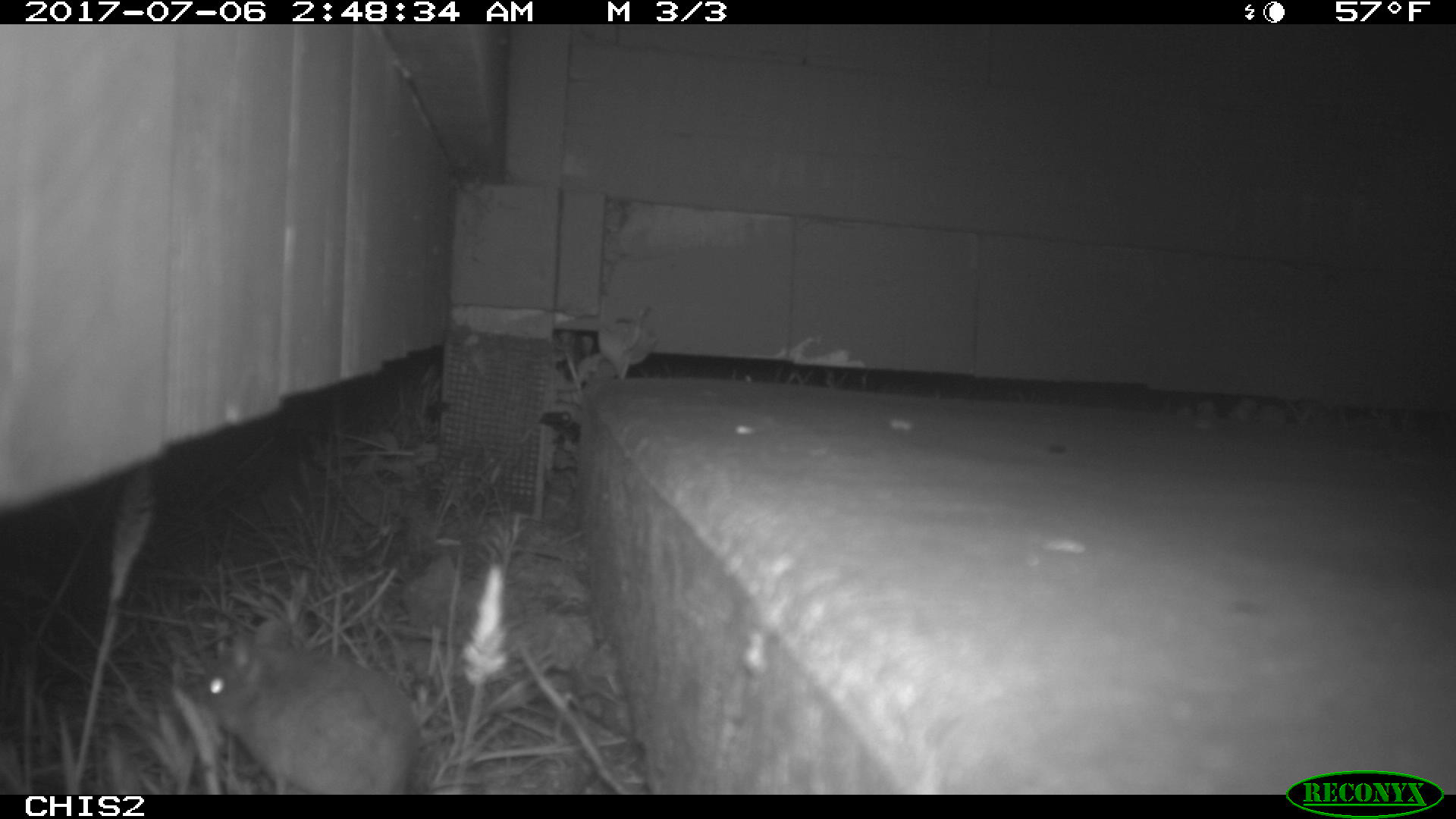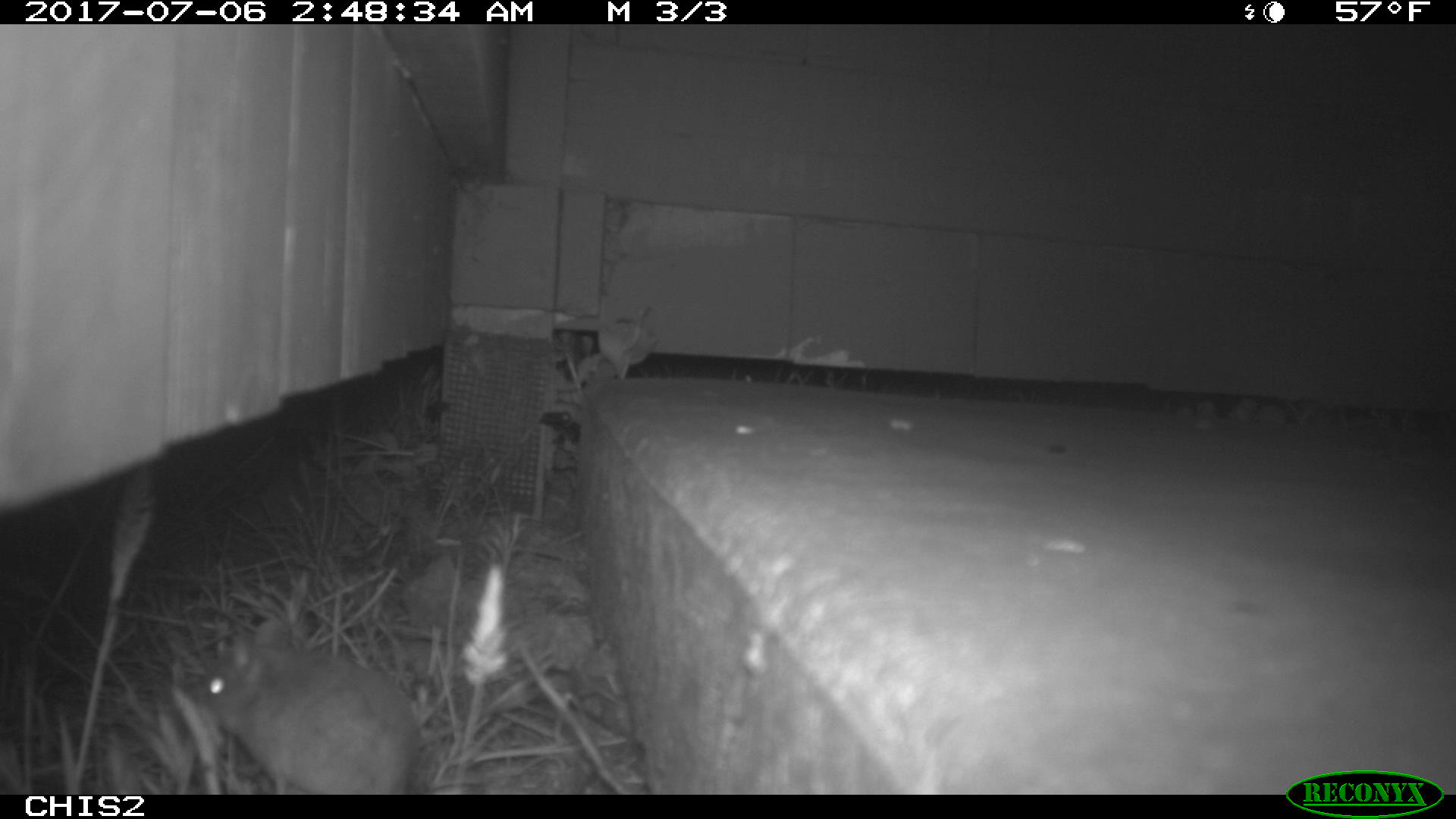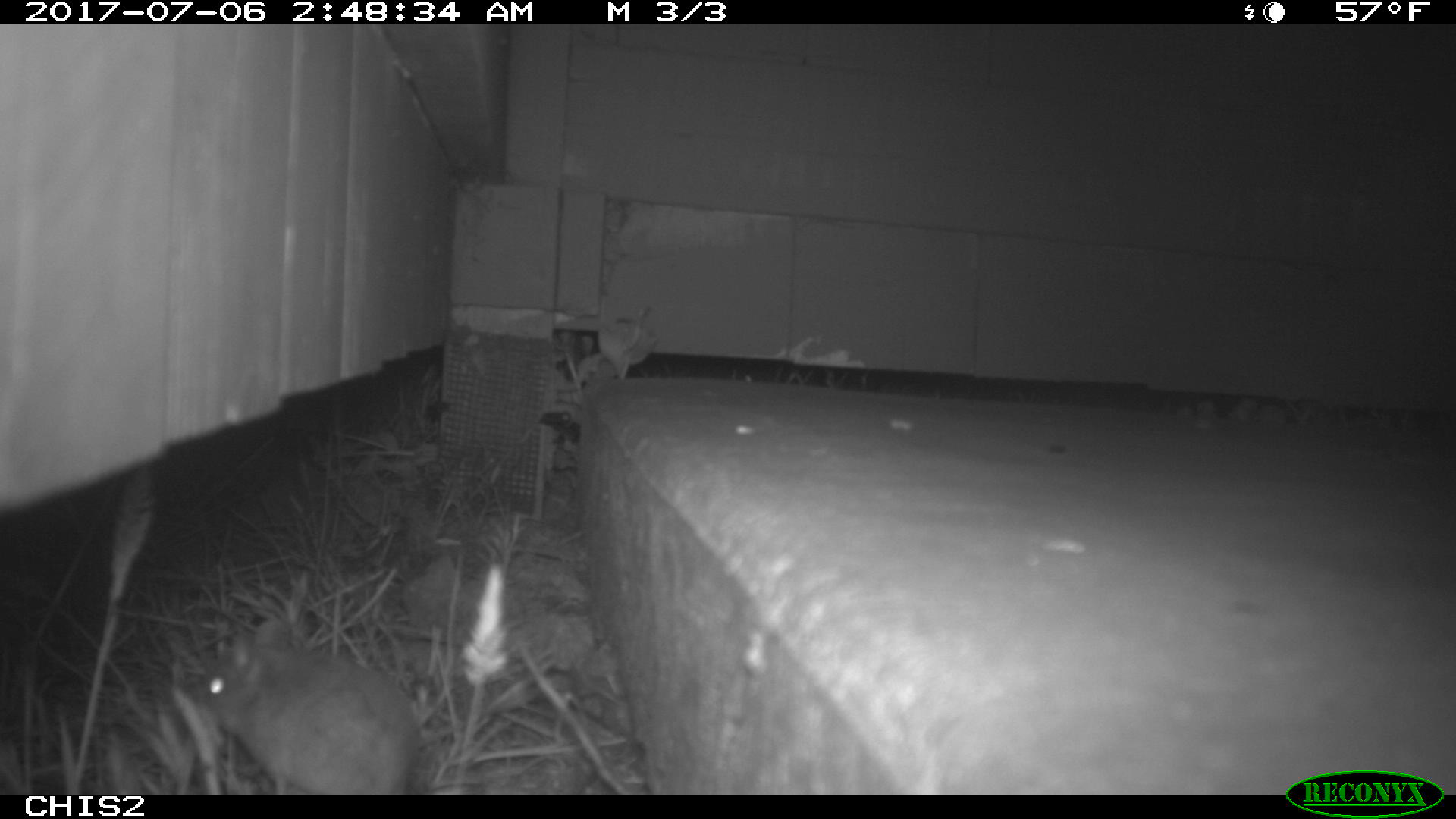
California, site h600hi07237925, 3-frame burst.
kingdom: Animalia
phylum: Chordata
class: Mammalia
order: Rodentia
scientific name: Rodentia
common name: rodent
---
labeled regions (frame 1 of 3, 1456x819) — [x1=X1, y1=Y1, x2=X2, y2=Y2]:
rodent: [x1=177, y1=638, x2=427, y2=789]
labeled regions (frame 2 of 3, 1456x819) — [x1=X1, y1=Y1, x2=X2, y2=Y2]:
rodent: [x1=183, y1=629, x2=415, y2=793]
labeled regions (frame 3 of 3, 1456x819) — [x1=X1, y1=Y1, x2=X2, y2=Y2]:
rodent: [x1=188, y1=620, x2=422, y2=794]